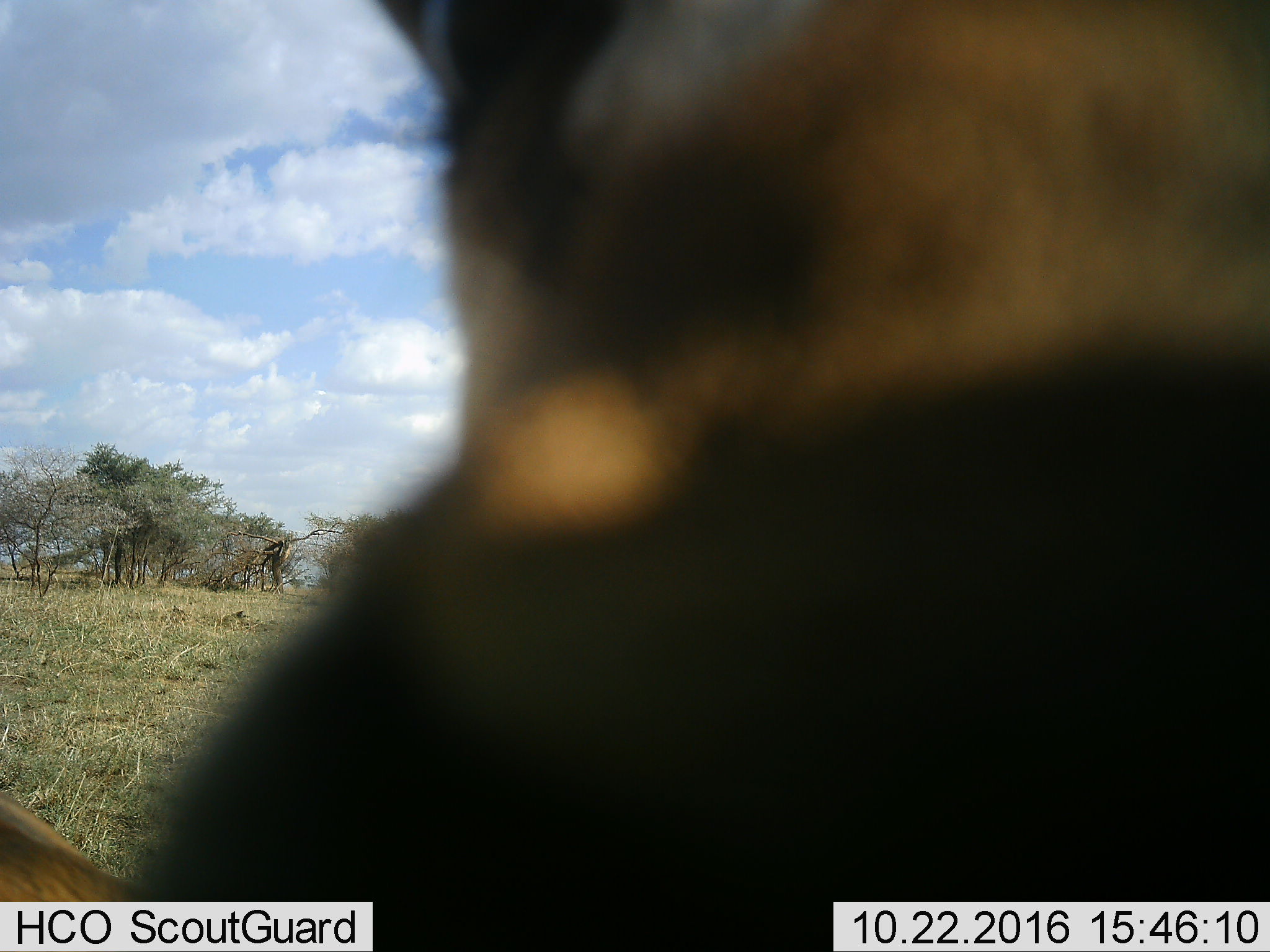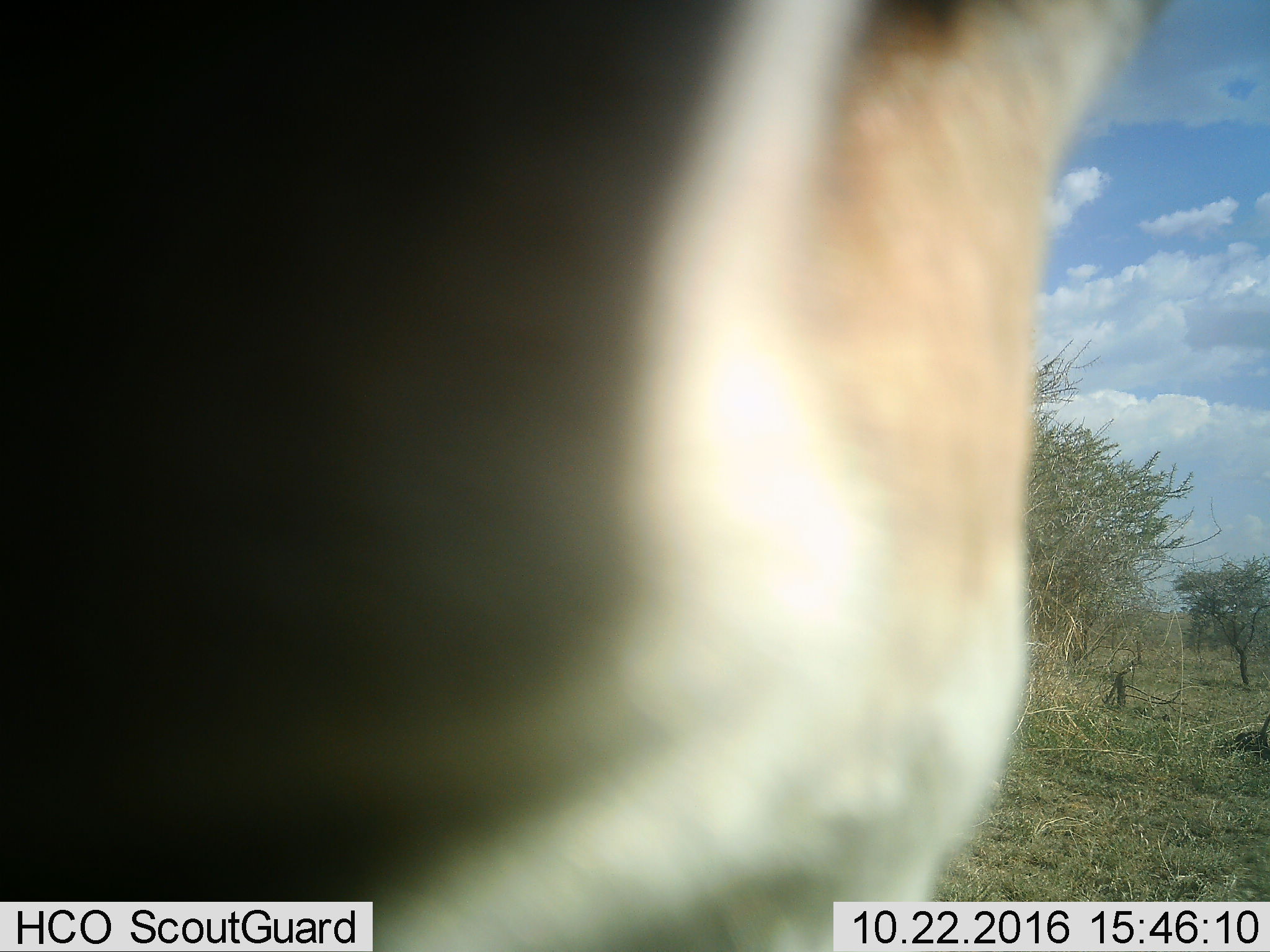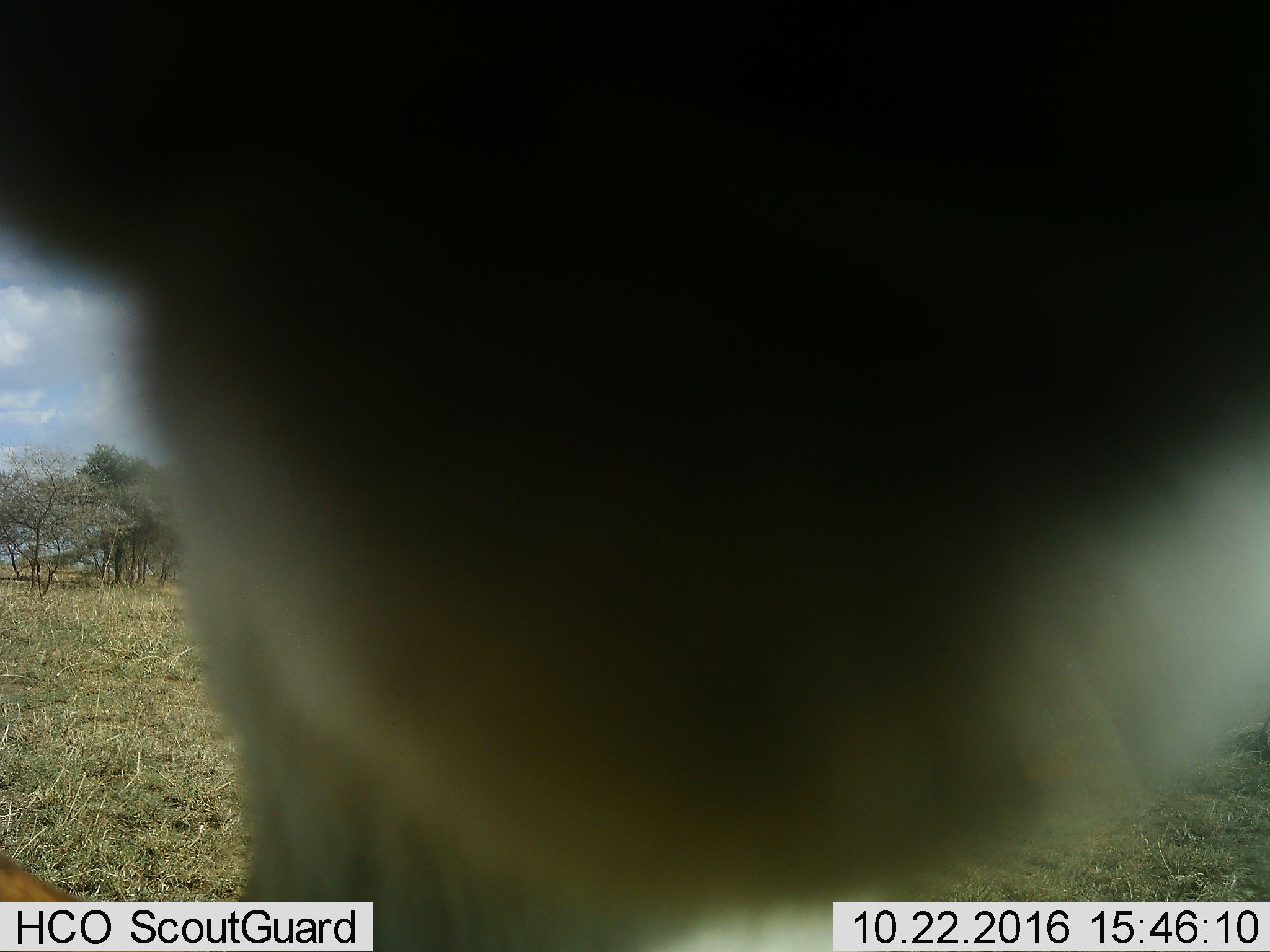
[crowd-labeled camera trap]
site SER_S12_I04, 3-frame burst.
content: unidentified animal